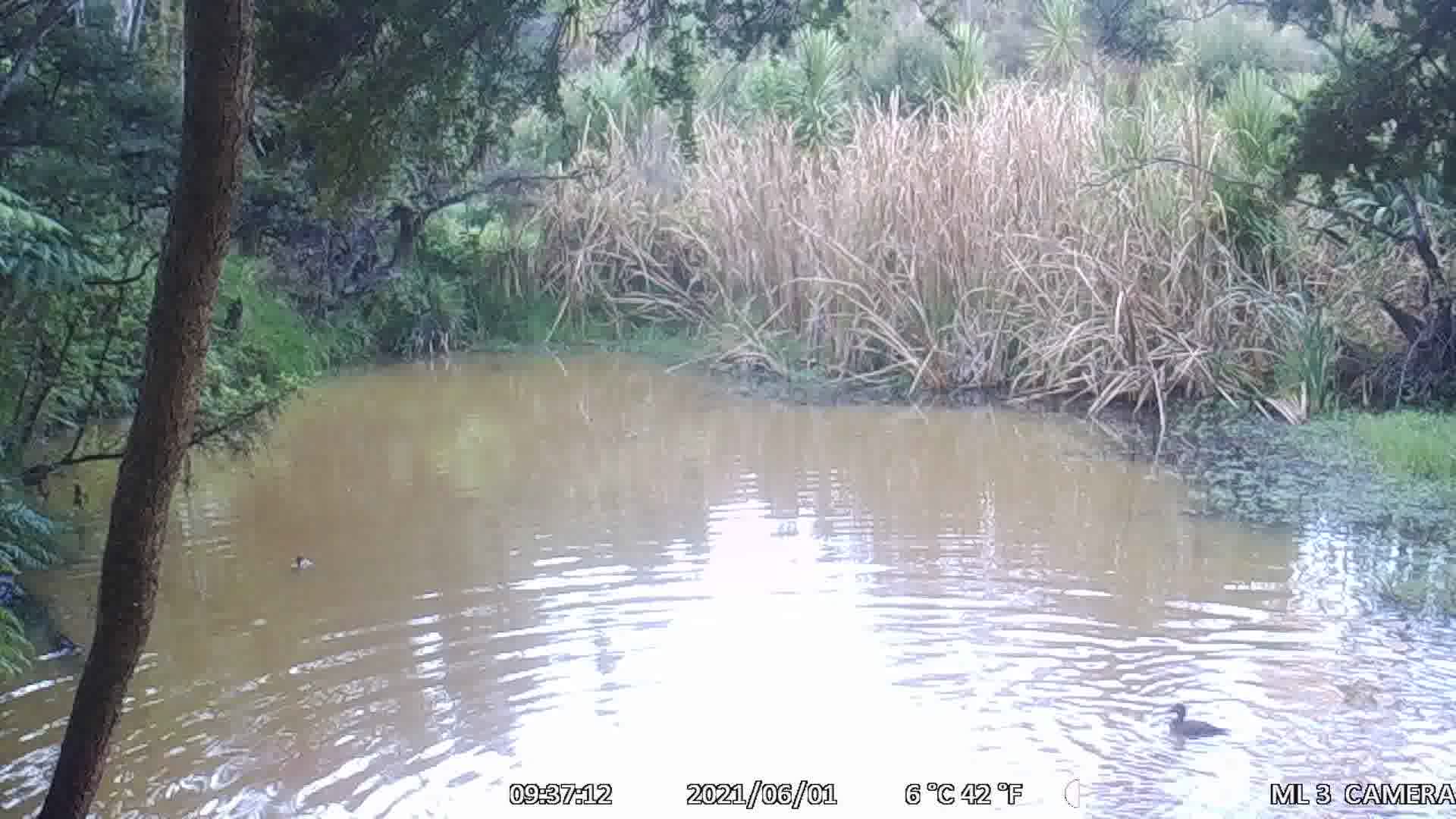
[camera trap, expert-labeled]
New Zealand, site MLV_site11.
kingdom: Animalia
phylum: Chordata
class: Aves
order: Anseriformes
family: Anatidae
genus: Anas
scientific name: Anas chlorotis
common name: brown teal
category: pateke